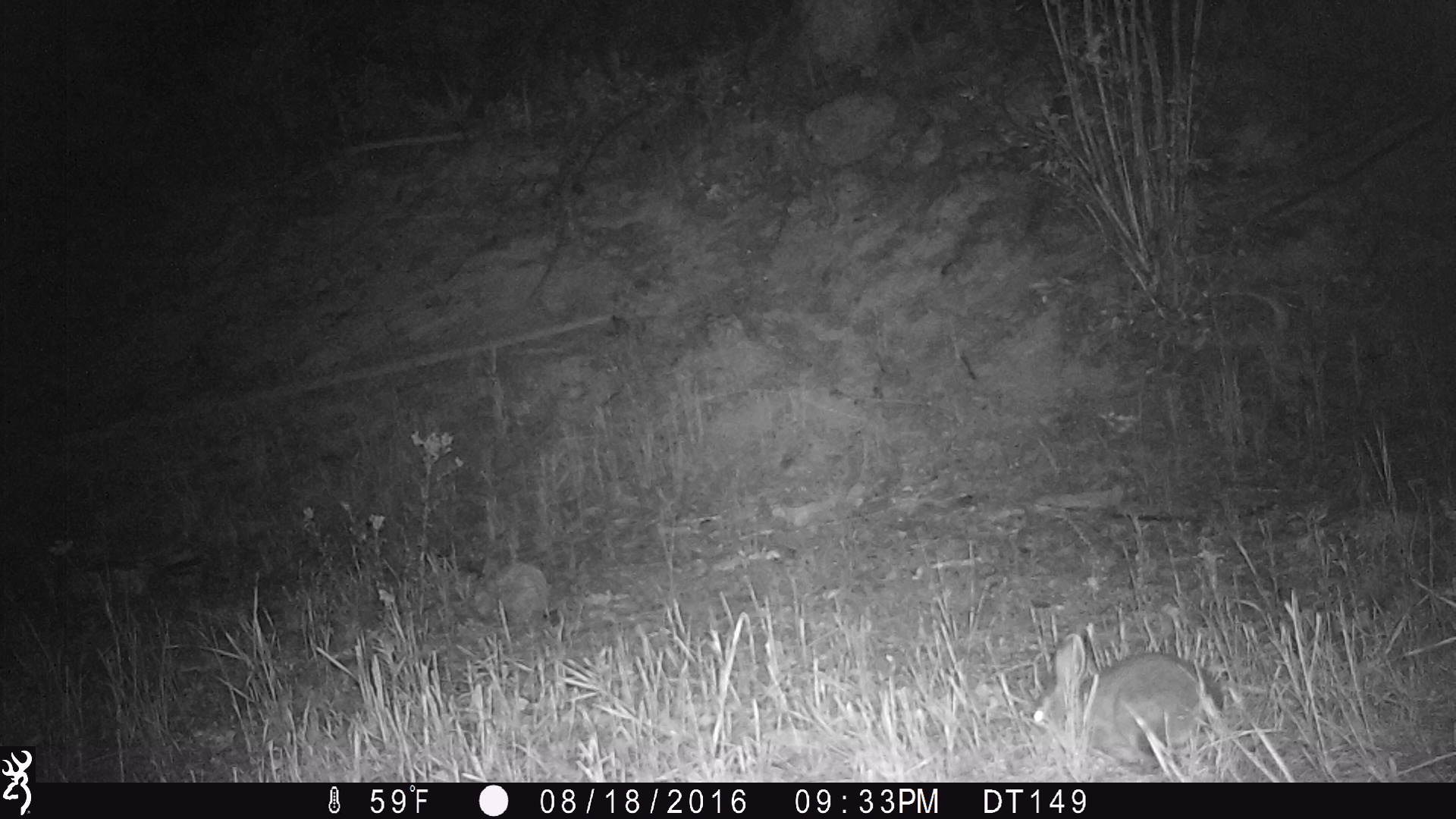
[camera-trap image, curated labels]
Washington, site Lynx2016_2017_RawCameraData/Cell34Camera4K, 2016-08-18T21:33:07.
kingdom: Animalia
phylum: Chordata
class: Mammalia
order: Lagomorpha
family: Leporidae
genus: Lepus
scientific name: Lepus americanus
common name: snowshoe hare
Lepus americanus (snowshoe hare). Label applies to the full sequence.